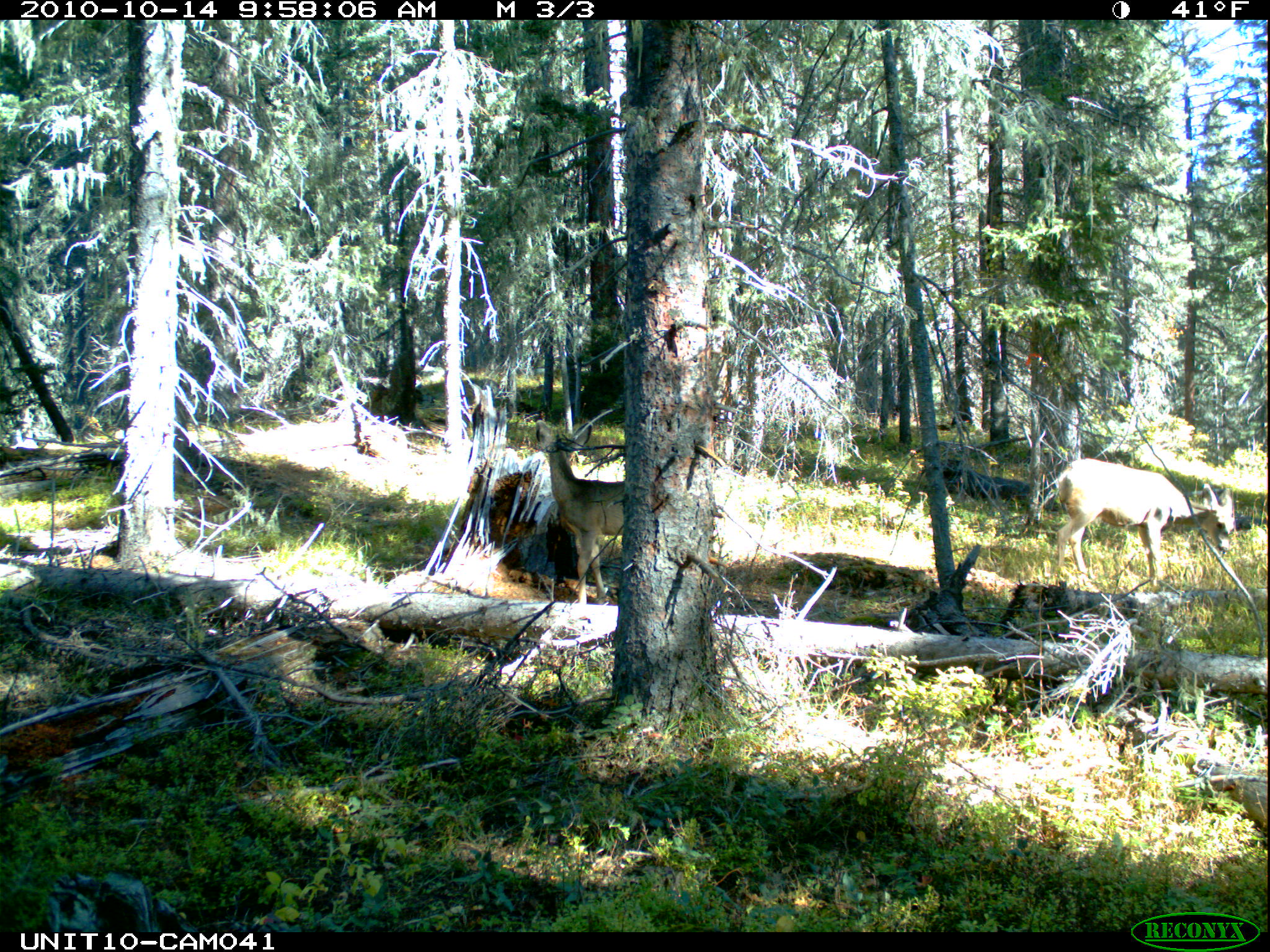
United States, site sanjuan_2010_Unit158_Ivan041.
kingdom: Animalia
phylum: Chordata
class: Mammalia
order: Artiodactyla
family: Cervidae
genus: Odocoileus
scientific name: Odocoileus hemionus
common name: mule deer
Odocoileus hemionus (mule deer).